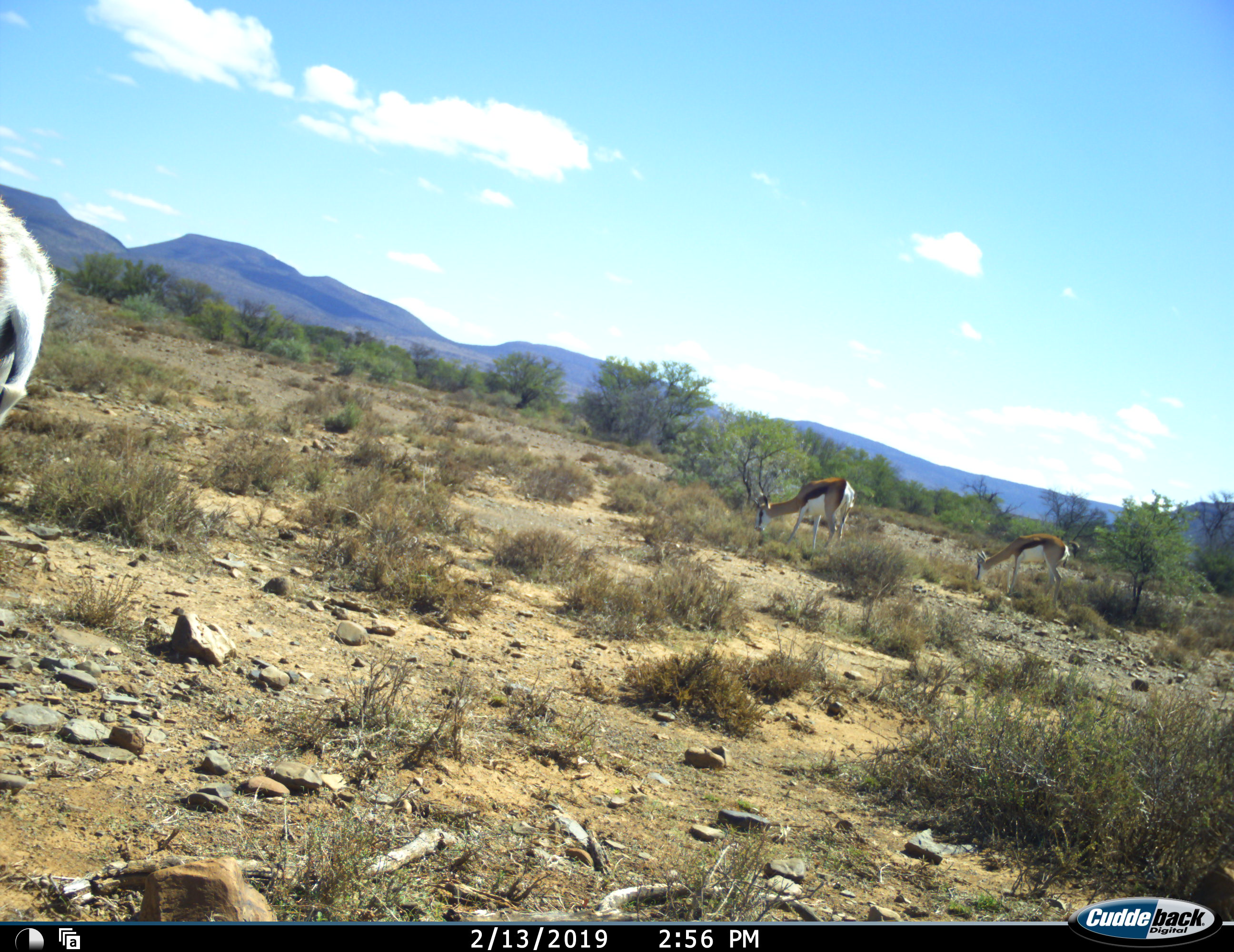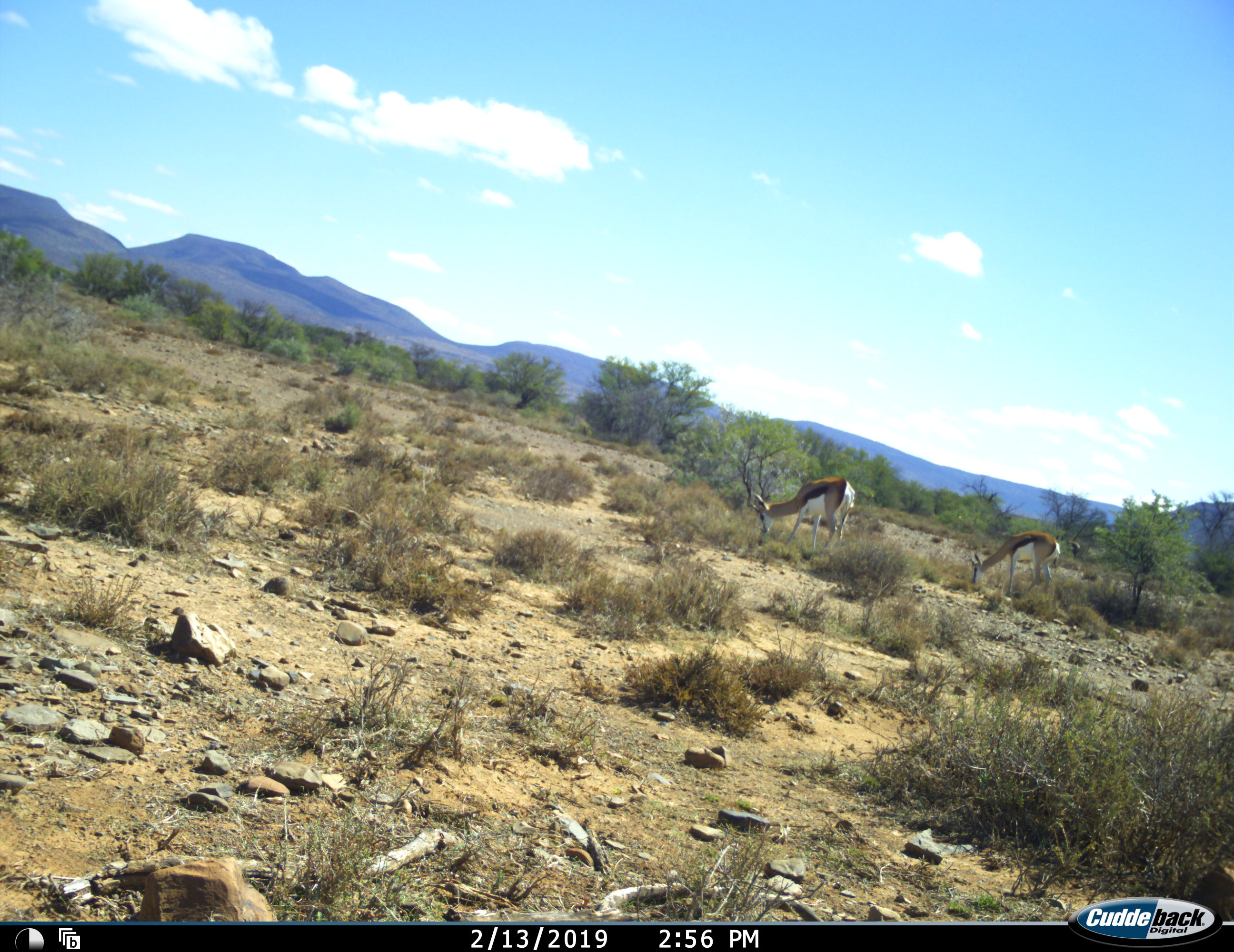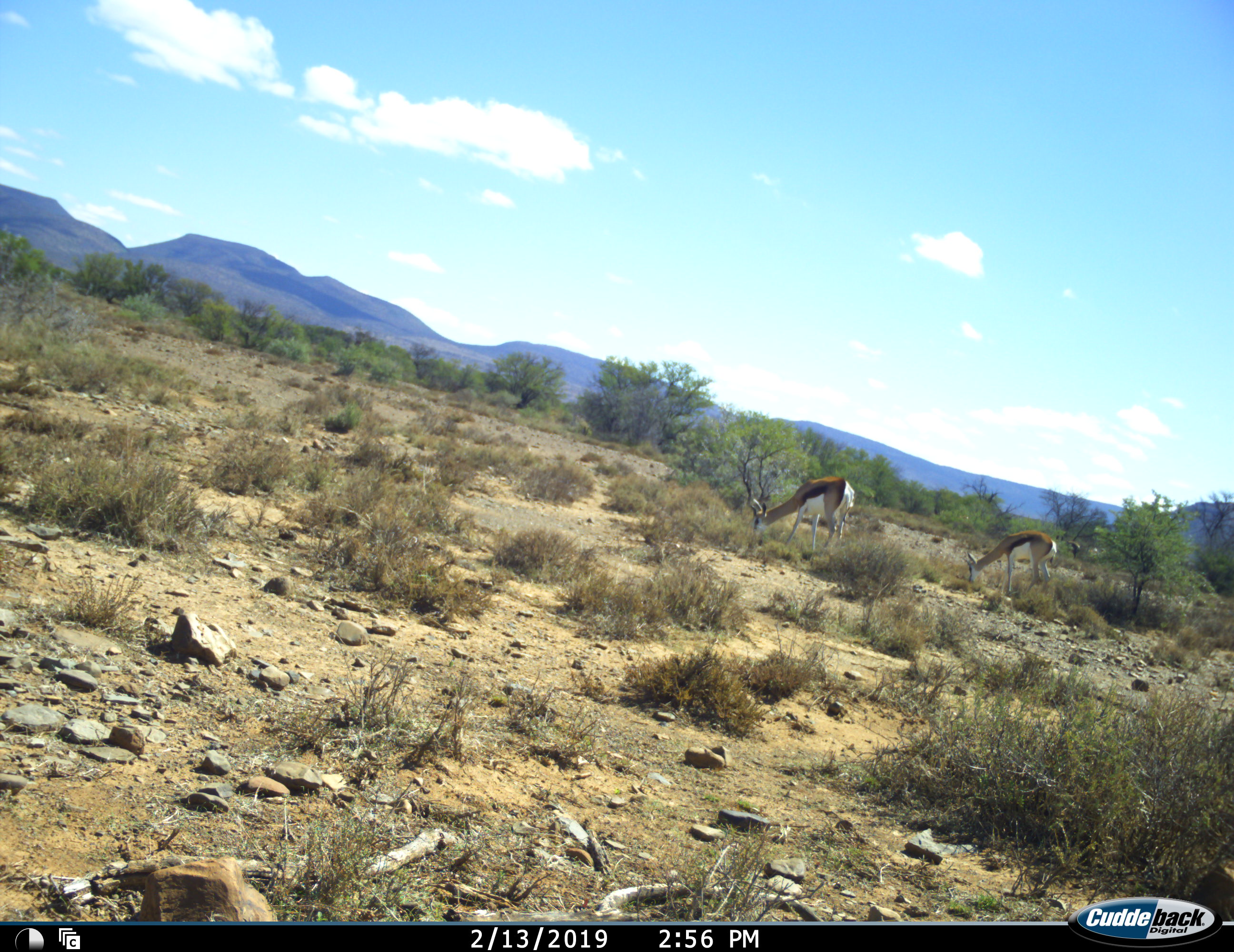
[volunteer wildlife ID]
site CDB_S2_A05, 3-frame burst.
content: unidentified animal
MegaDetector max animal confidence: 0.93